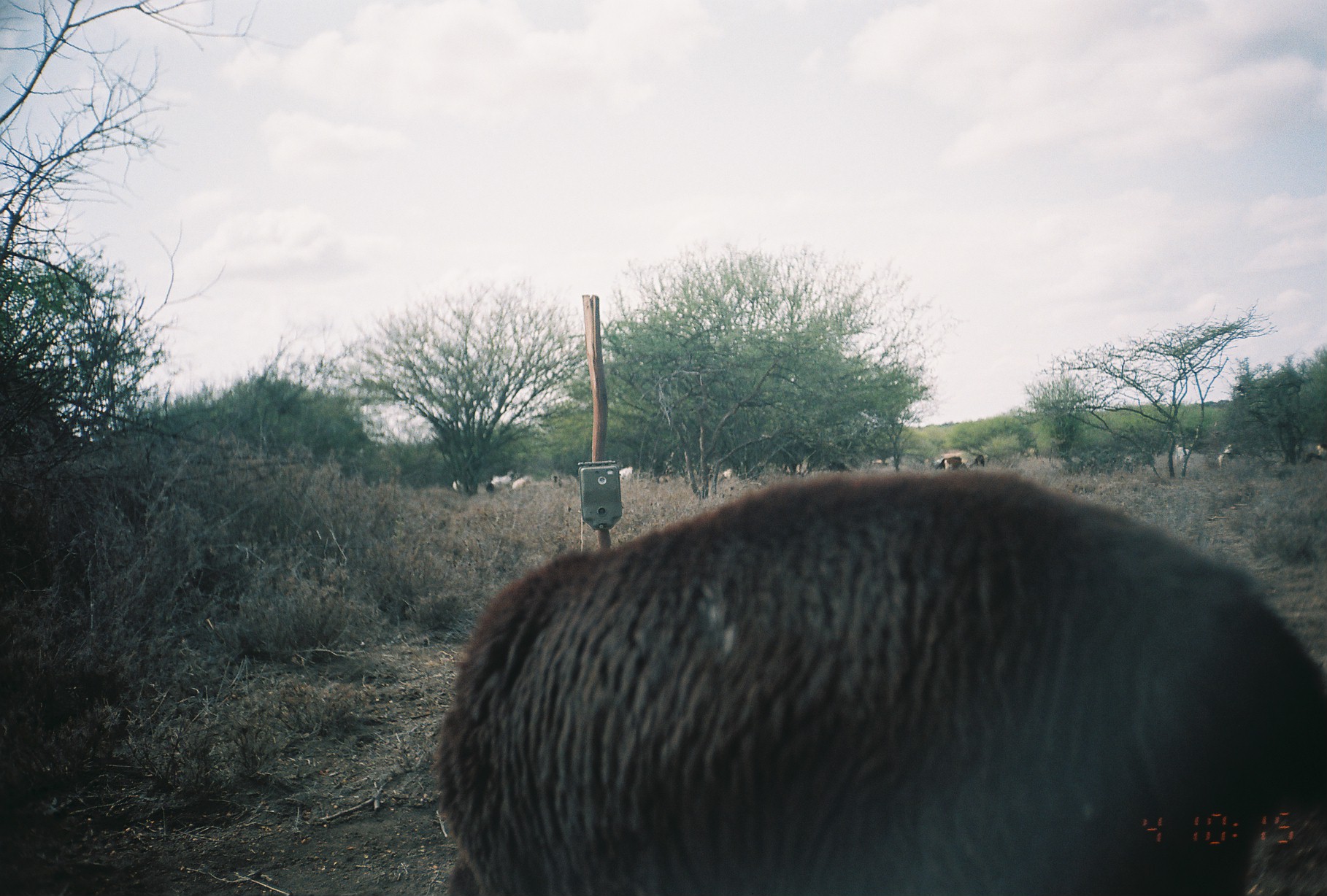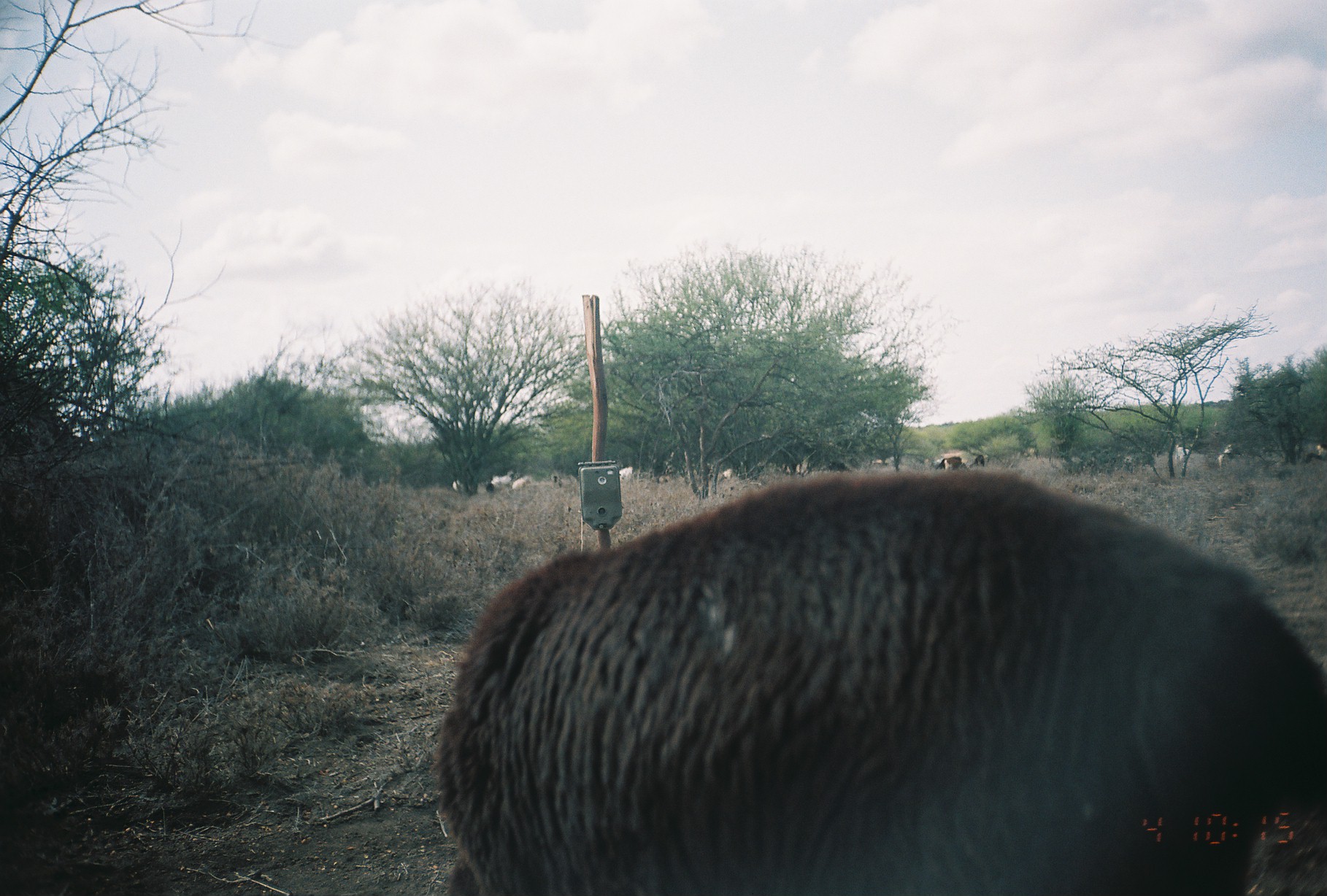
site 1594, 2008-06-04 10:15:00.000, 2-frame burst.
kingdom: Animalia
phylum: Chordata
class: Mammalia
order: Artiodactyla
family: Bovidae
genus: Ovis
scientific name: Ovis aries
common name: domestic sheep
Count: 1.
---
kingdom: Animalia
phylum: Chordata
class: Mammalia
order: Artiodactyla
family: Bovidae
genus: Capra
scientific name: Capra aegagrus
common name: wild goat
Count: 9.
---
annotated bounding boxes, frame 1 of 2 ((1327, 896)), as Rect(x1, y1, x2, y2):
ovis aries: Rect(415, 472, 1327, 896); Rect(780, 456, 812, 477); Rect(486, 469, 513, 492); Rect(511, 474, 533, 492); Rect(936, 456, 962, 471); Rect(1217, 444, 1233, 468); Rect(1175, 444, 1189, 461); Rect(718, 468, 734, 482); Rect(969, 455, 985, 468); Rect(550, 472, 562, 489); Rect(1315, 443, 1327, 456); Rect(452, 479, 463, 492)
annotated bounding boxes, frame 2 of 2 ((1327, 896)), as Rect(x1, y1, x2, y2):
capra aegagrus: Rect(422, 472, 1327, 896); Rect(935, 456, 962, 472); Rect(491, 470, 513, 489); Rect(1217, 444, 1232, 469); Rect(512, 474, 532, 491); Rect(618, 466, 633, 483); Rect(718, 468, 734, 482); Rect(1175, 445, 1189, 461); Rect(549, 473, 562, 489); Rect(452, 480, 465, 493); Rect(1315, 443, 1327, 457); Rect(975, 455, 985, 467)